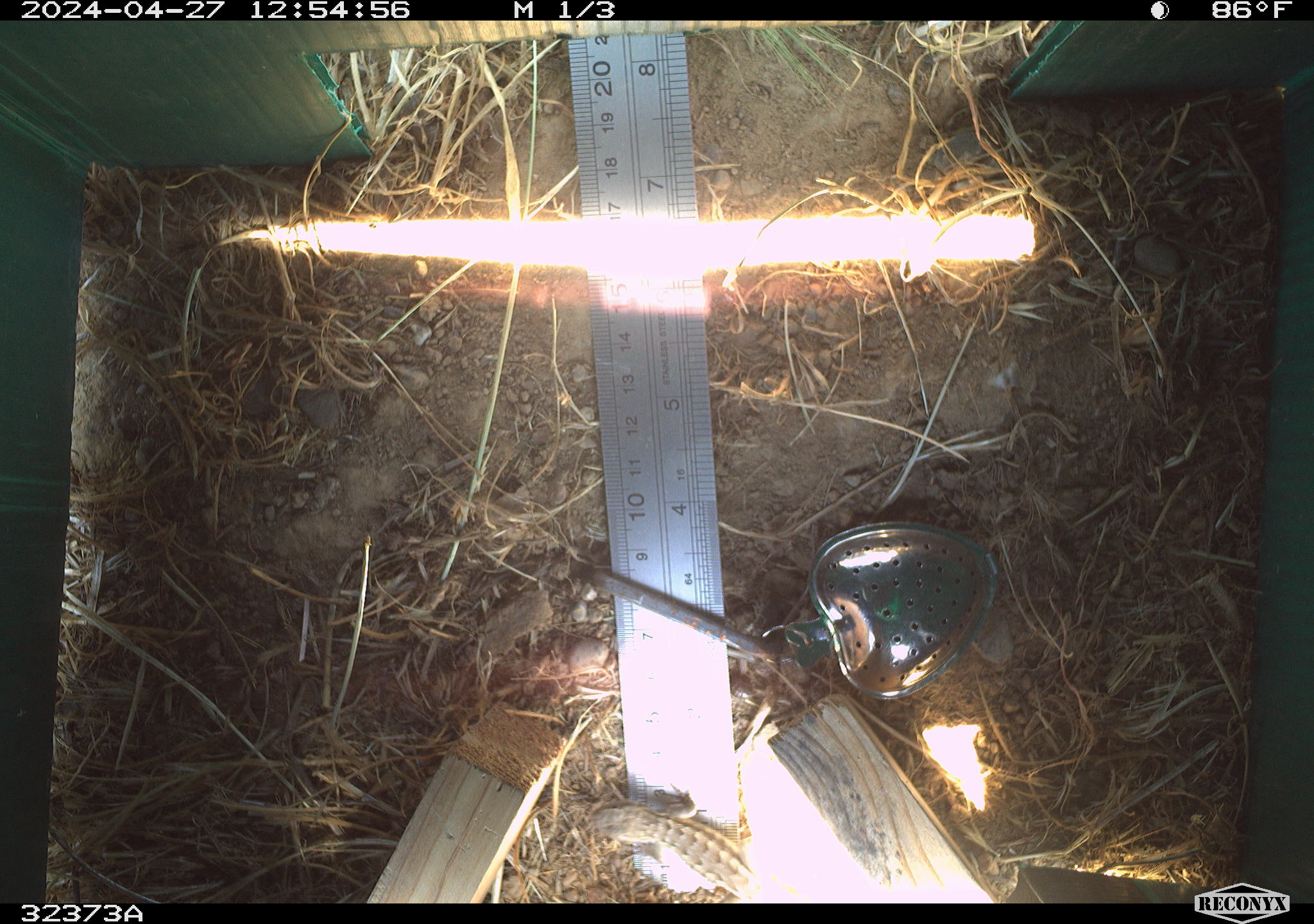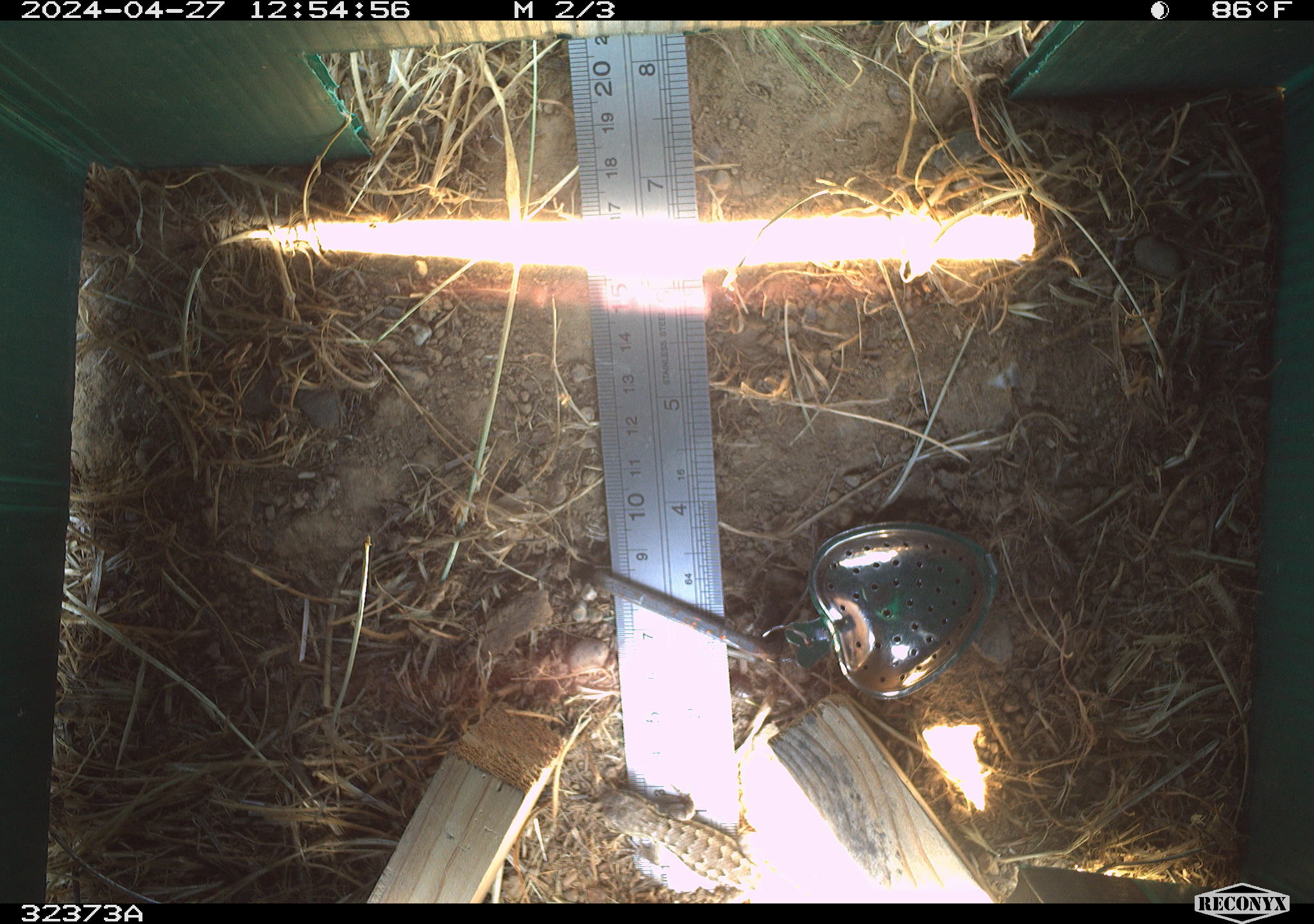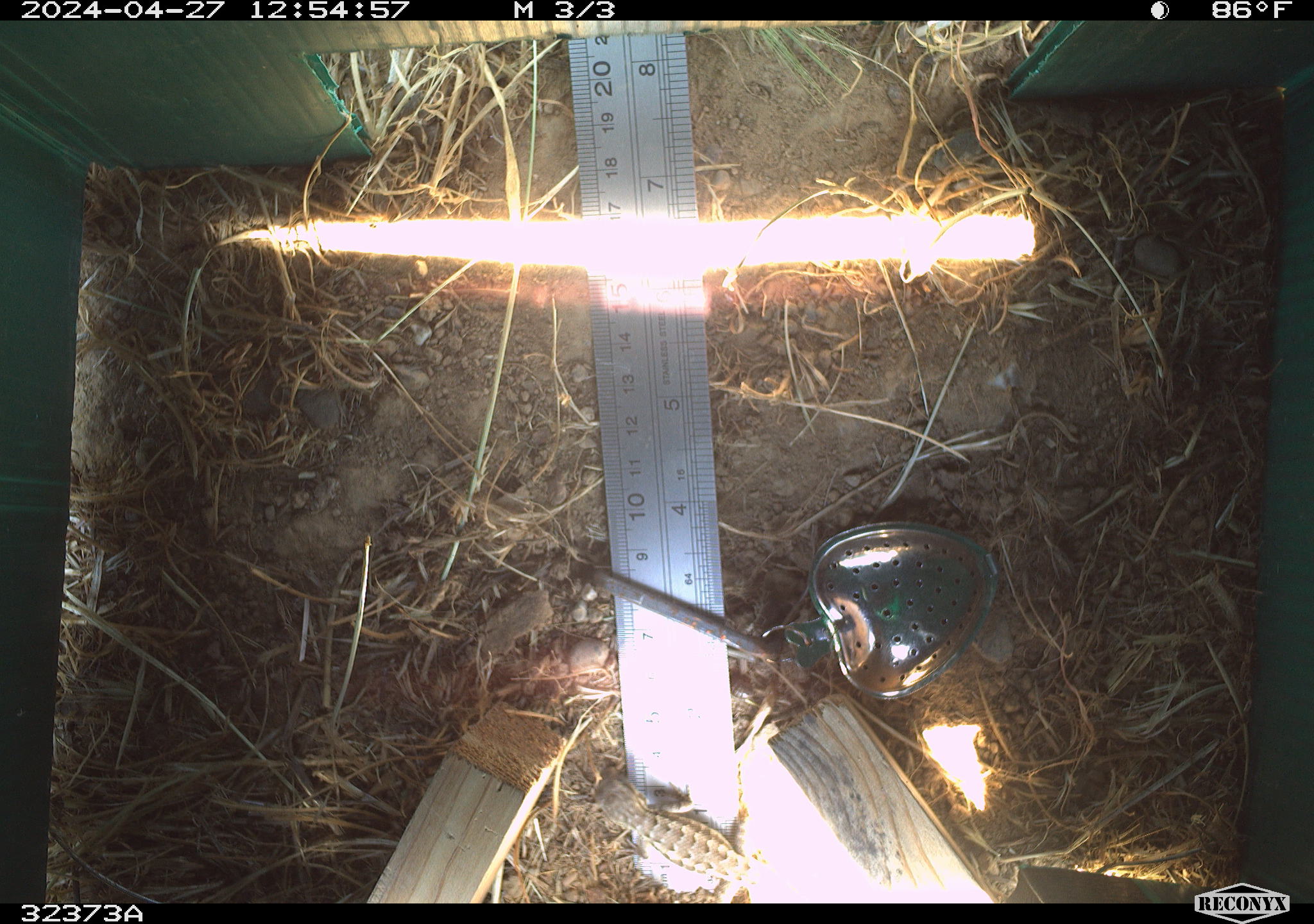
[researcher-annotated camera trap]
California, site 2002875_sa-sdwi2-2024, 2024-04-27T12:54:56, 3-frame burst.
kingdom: Animalia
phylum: Chordata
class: Reptilia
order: Squamata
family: Phrynosomatidae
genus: Sceloporus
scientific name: Sceloporus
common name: spiny lizards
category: sceloporus species